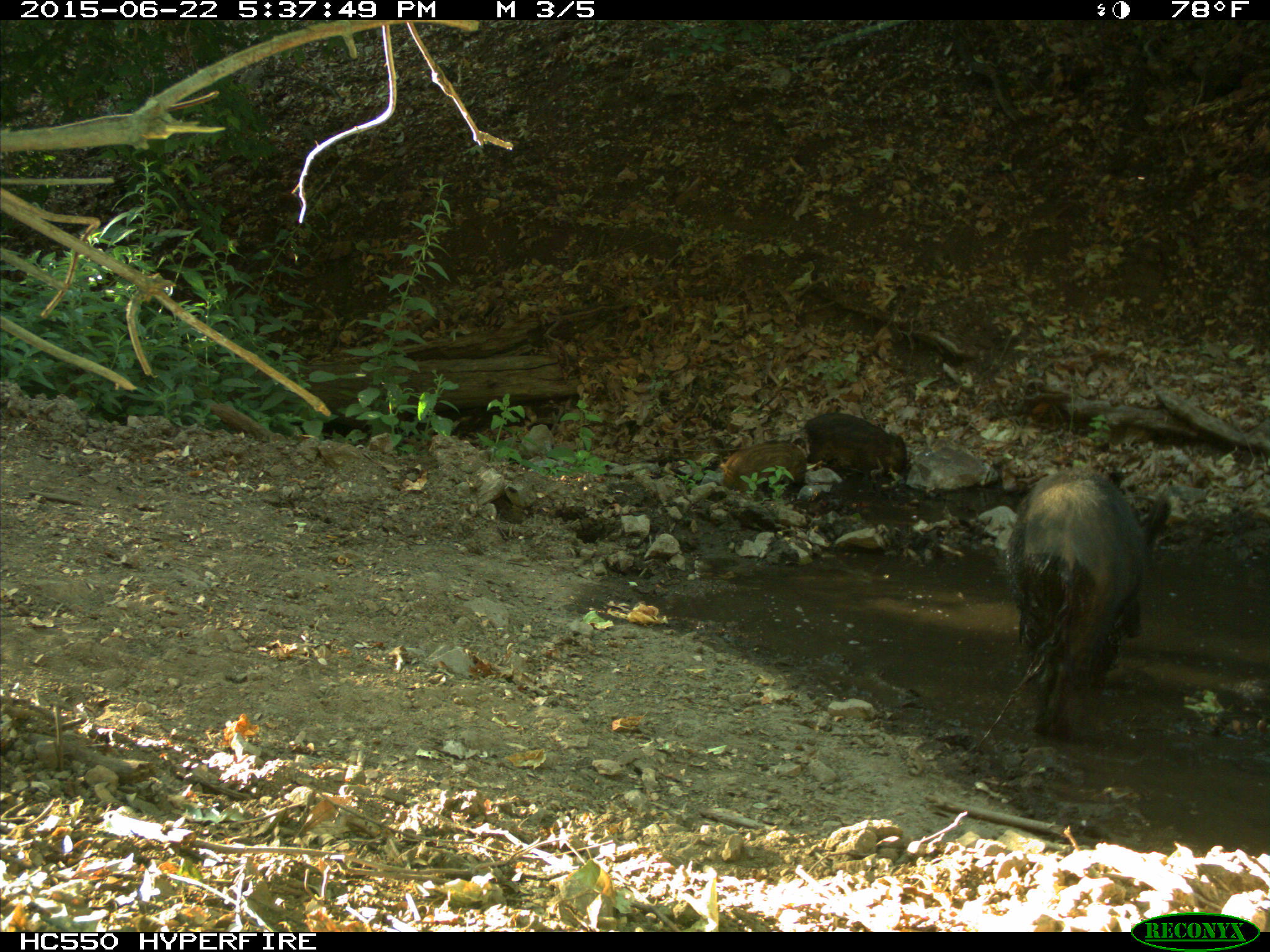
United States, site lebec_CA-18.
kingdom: Animalia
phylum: Chordata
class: Mammalia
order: Artiodactyla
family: Suidae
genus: Sus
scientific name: Sus scrofa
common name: wild boar